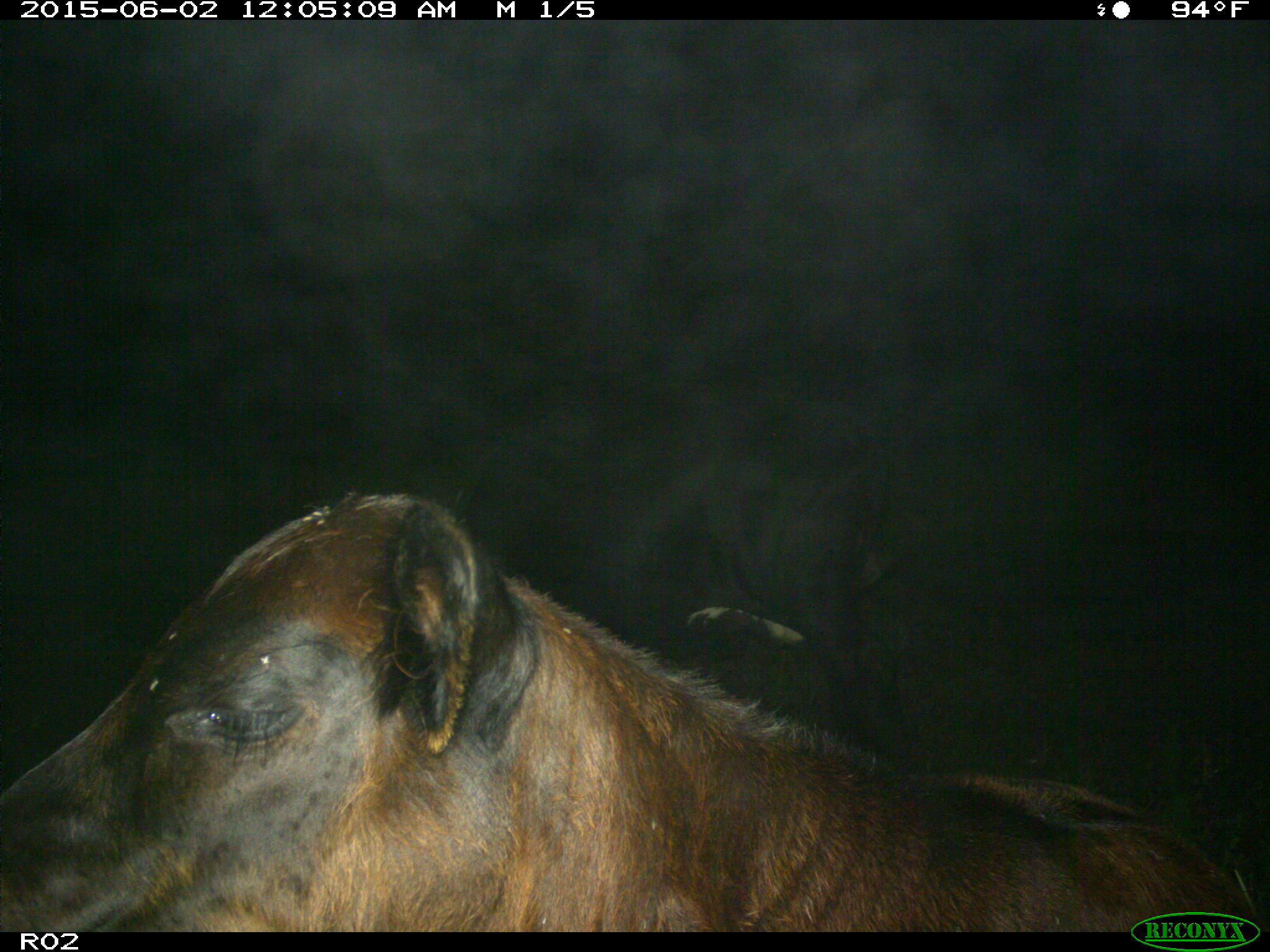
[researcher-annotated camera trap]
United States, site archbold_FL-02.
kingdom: Animalia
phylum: Chordata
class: Mammalia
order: Artiodactyla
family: Bovidae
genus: Bos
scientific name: Bos taurus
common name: domestic cow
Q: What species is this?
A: Bos taurus (domestic cow).